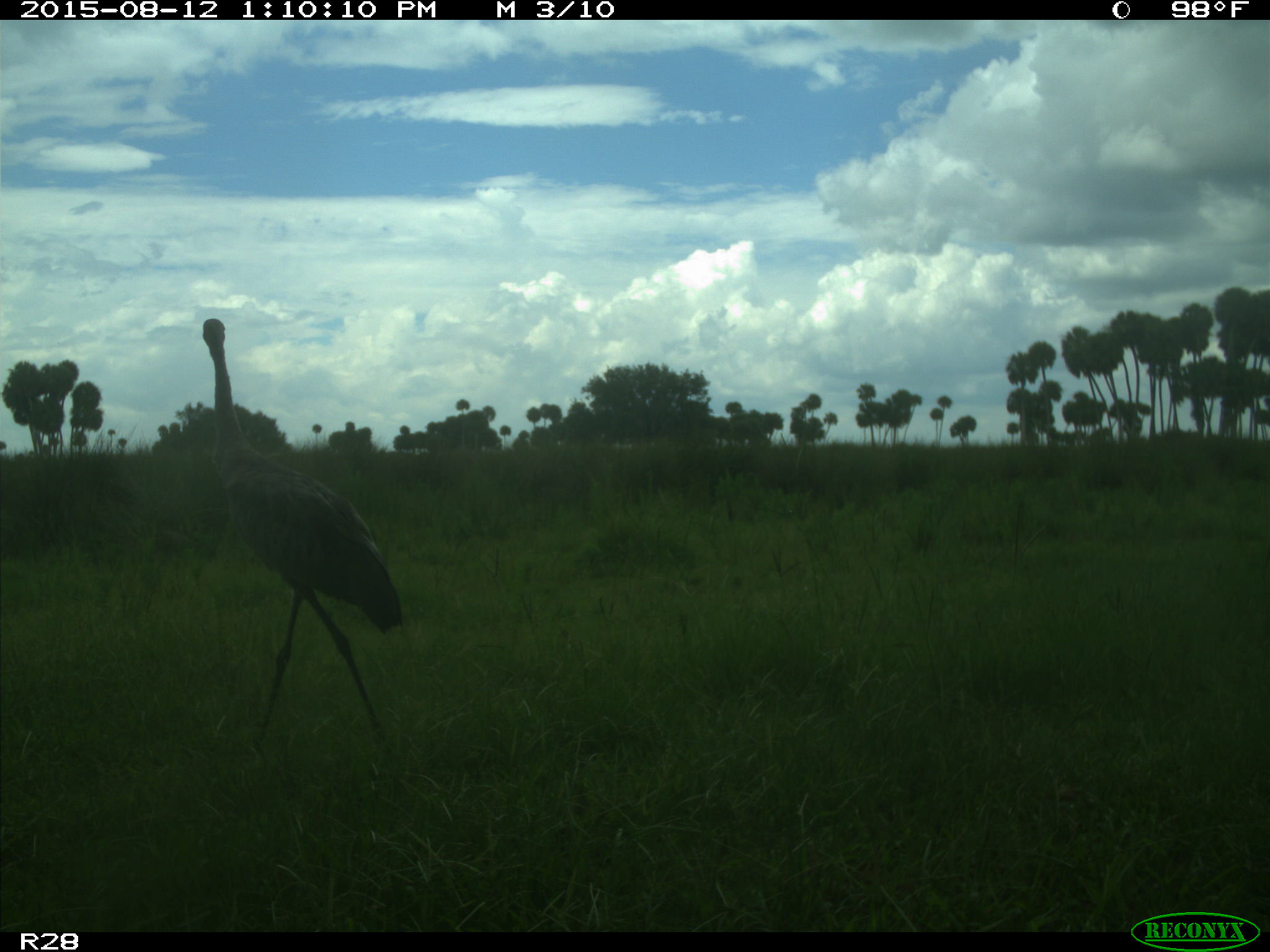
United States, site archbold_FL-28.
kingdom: Animalia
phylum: Chordata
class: Aves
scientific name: Aves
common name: birds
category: unidentified bird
Unidentified bird (birds) (Aves).